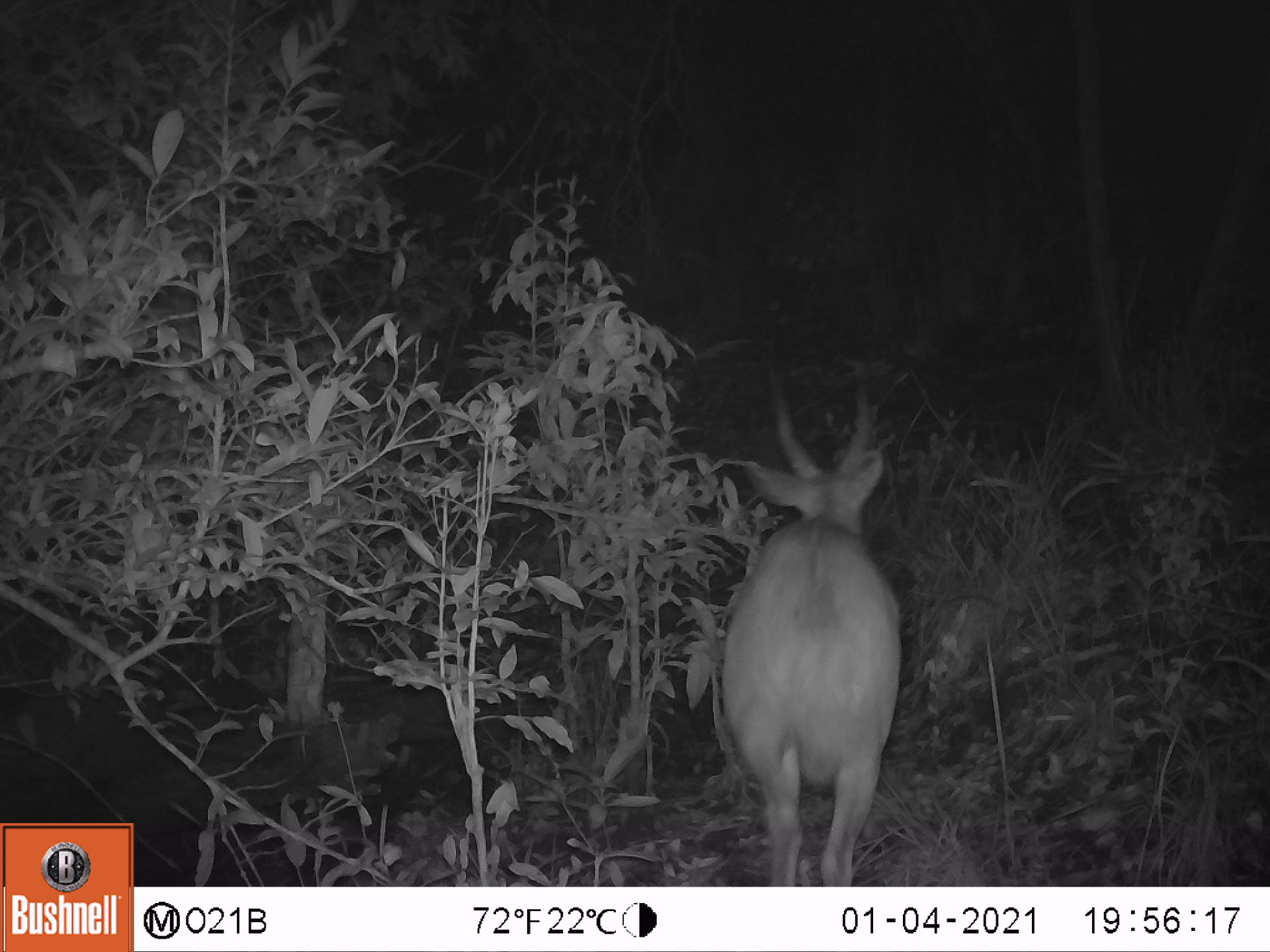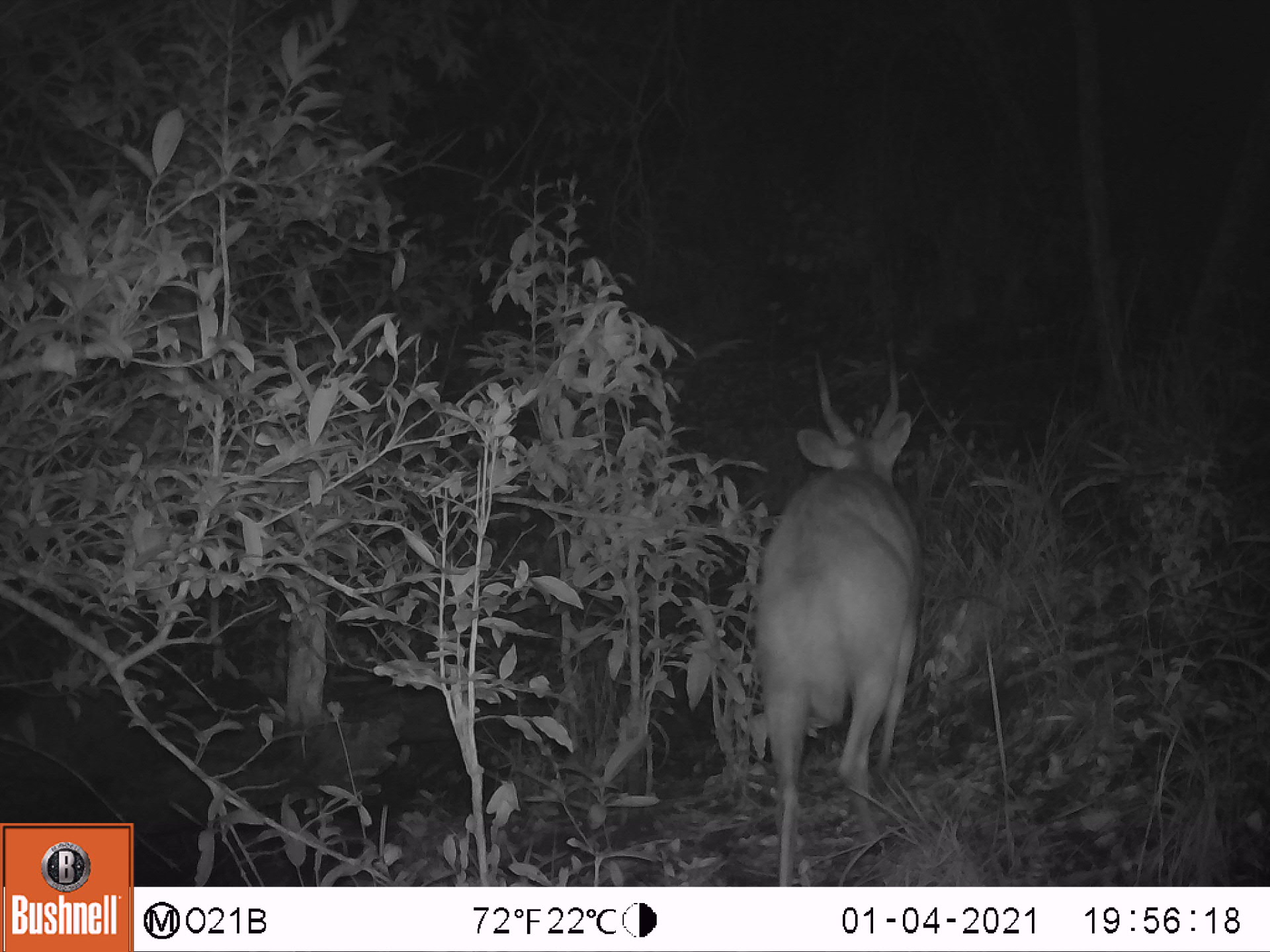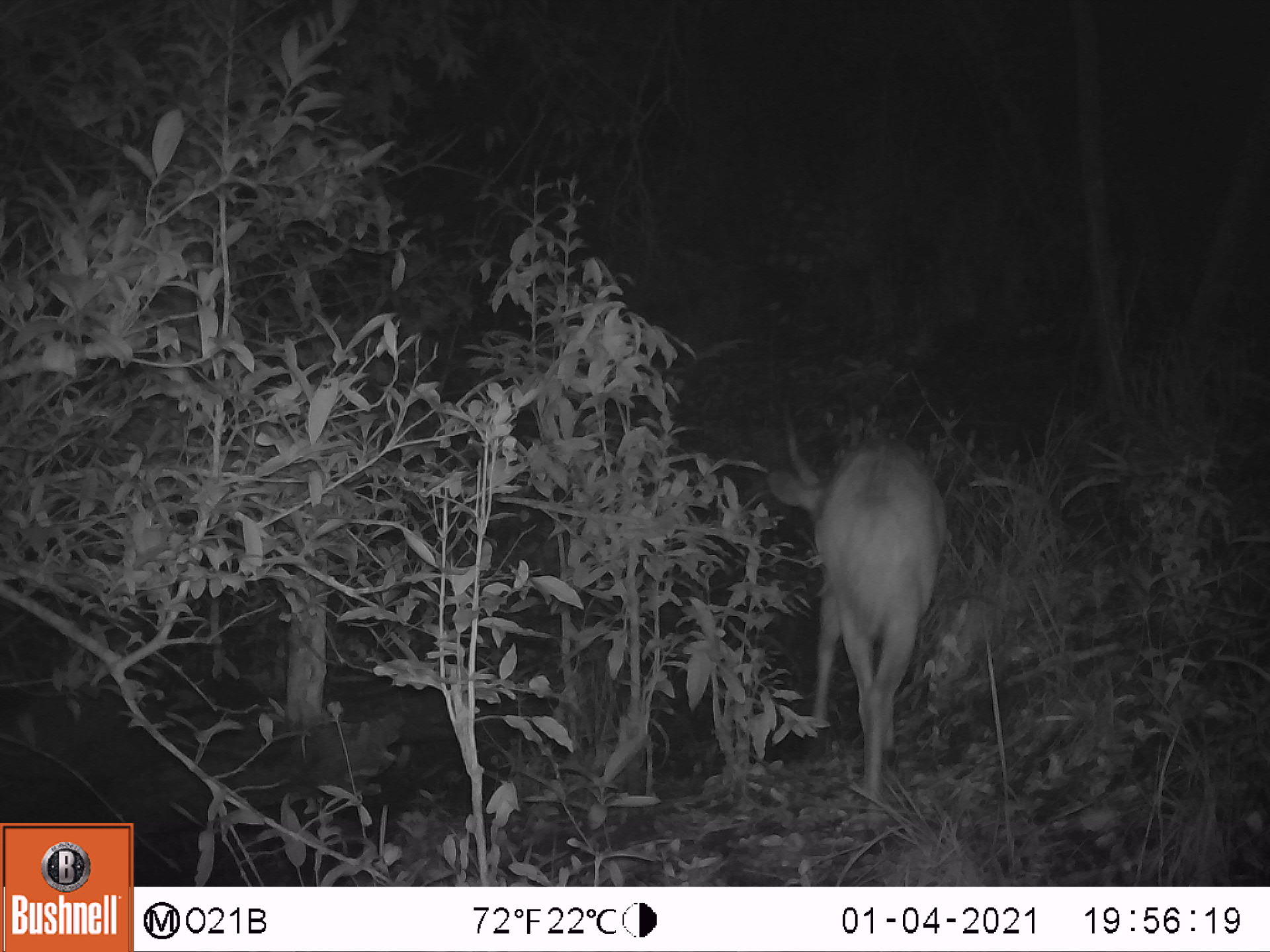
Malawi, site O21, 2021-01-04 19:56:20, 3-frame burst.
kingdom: Animalia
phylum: Chordata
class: Mammalia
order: Artiodactyla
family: Bovidae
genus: Tragelaphus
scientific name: Tragelaphus sylvaticus sylvaticus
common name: cape bushbuck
Cape bushbuck (Tragelaphus sylvaticus sylvaticus), count 1.